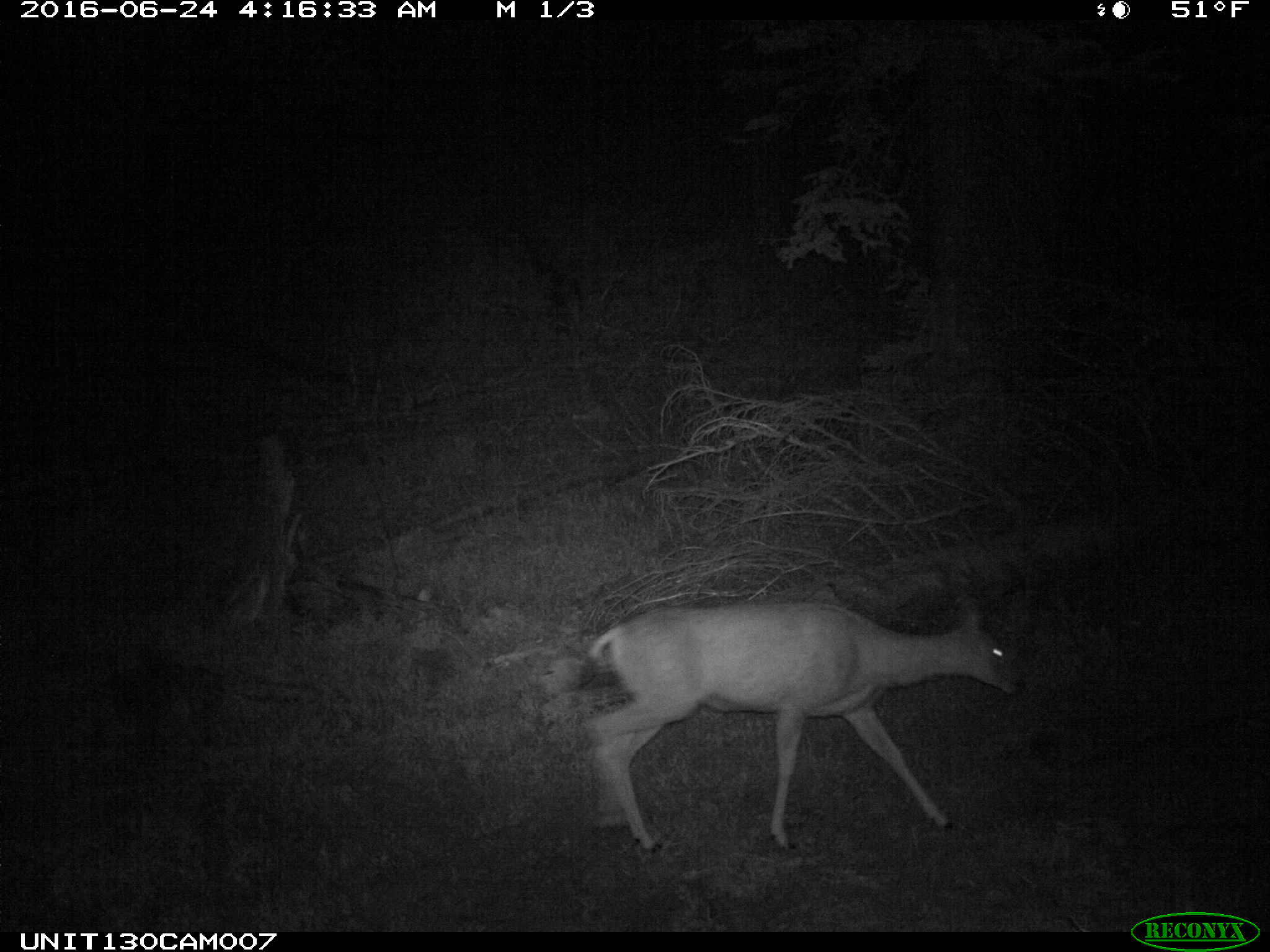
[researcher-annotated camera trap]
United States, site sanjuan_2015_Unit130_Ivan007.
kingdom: Animalia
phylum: Chordata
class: Mammalia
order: Artiodactyla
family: Cervidae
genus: Odocoileus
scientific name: Odocoileus hemionus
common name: mule deer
Odocoileus hemionus (mule deer).